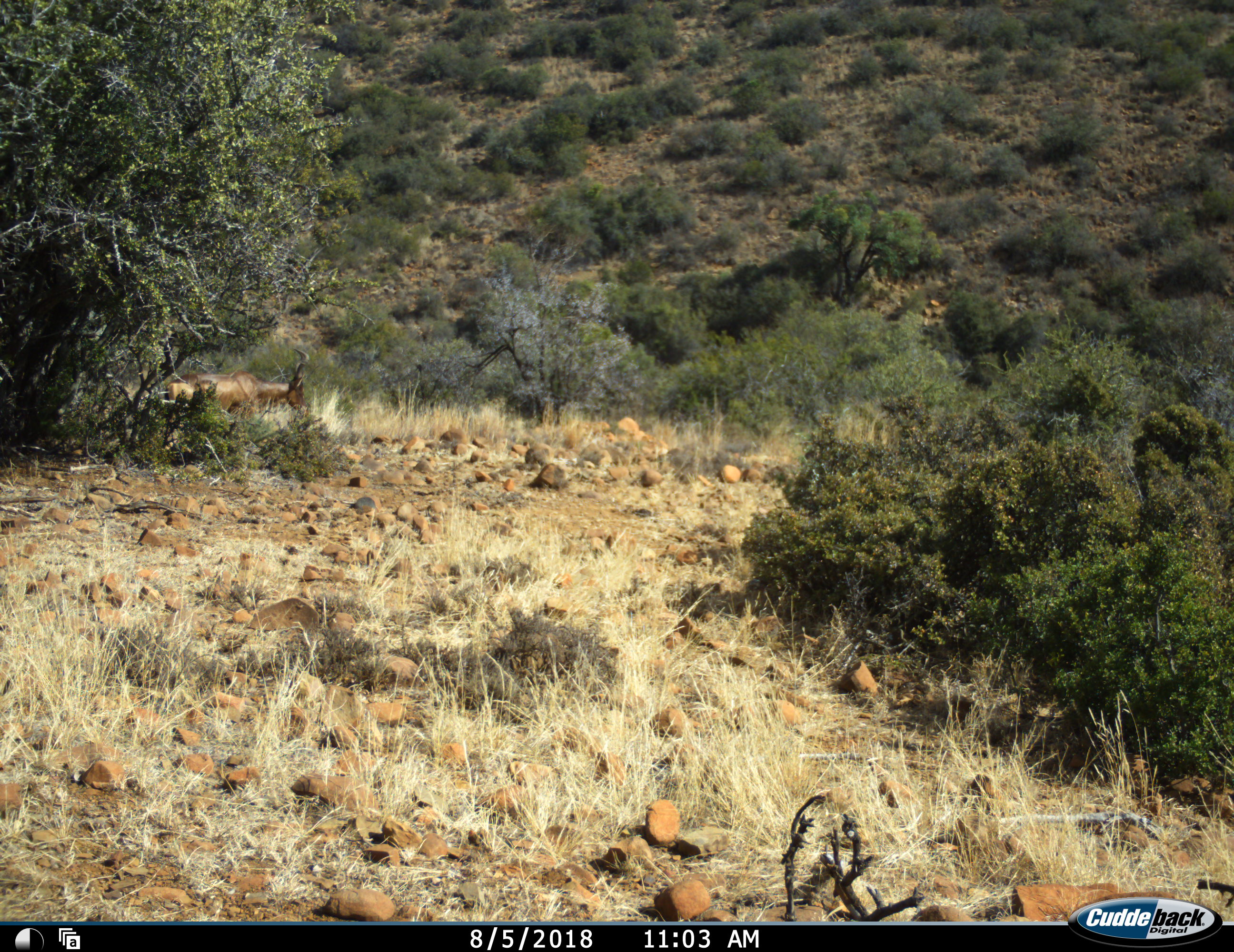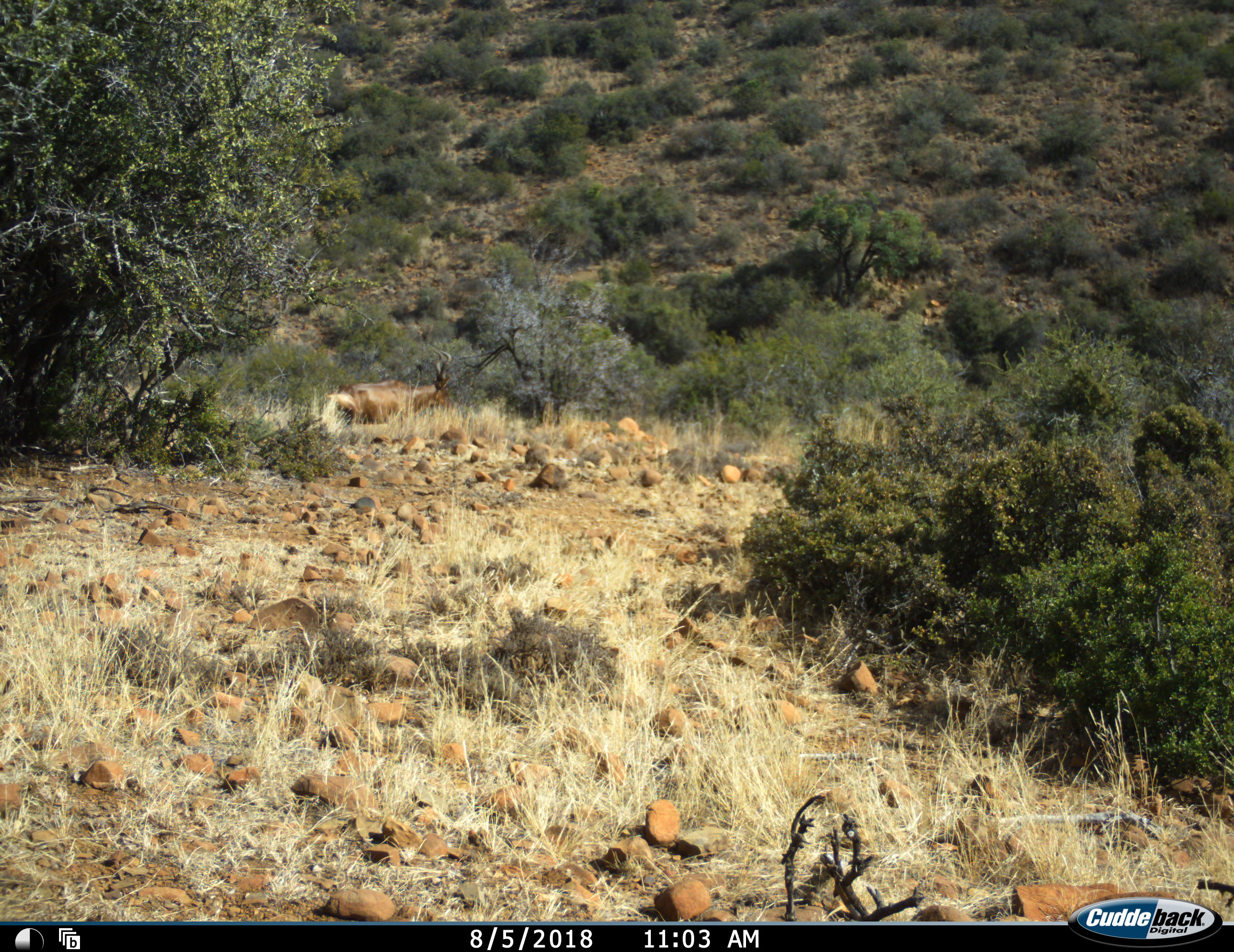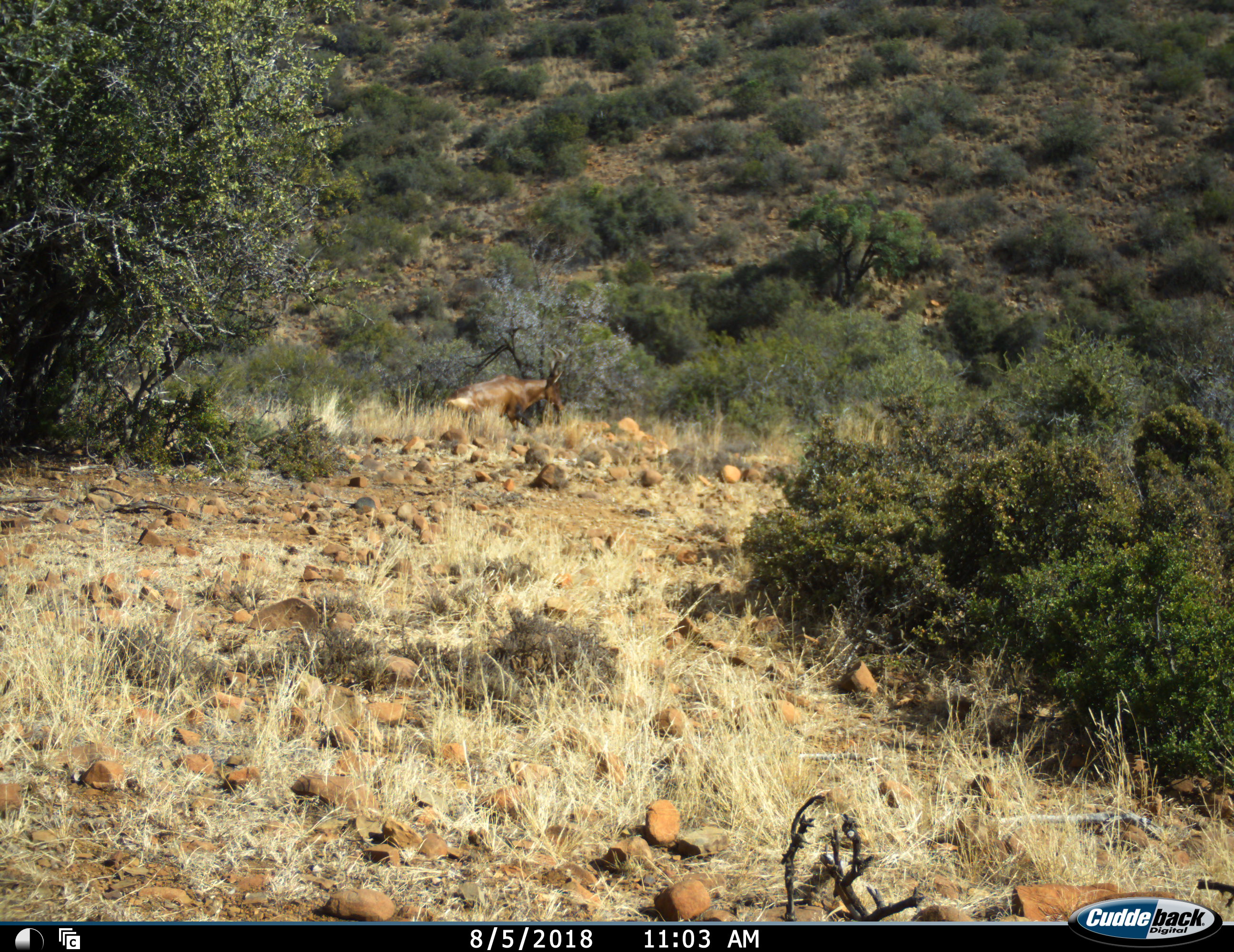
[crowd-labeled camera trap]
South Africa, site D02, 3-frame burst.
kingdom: Animalia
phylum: Chordata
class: Mammalia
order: Artiodactyla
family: Bovidae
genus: Alcelaphus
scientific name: Alcelaphus buselaphus caama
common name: red hartebeest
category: hartebeestred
Hartebeestred (red hartebeest) (Alcelaphus buselaphus caama), count 1. Behavior (volunteer vote fractions): standing 33%, resting 0%, moving 100%, interacting 0%. Young present (vote fraction): 0%. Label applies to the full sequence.